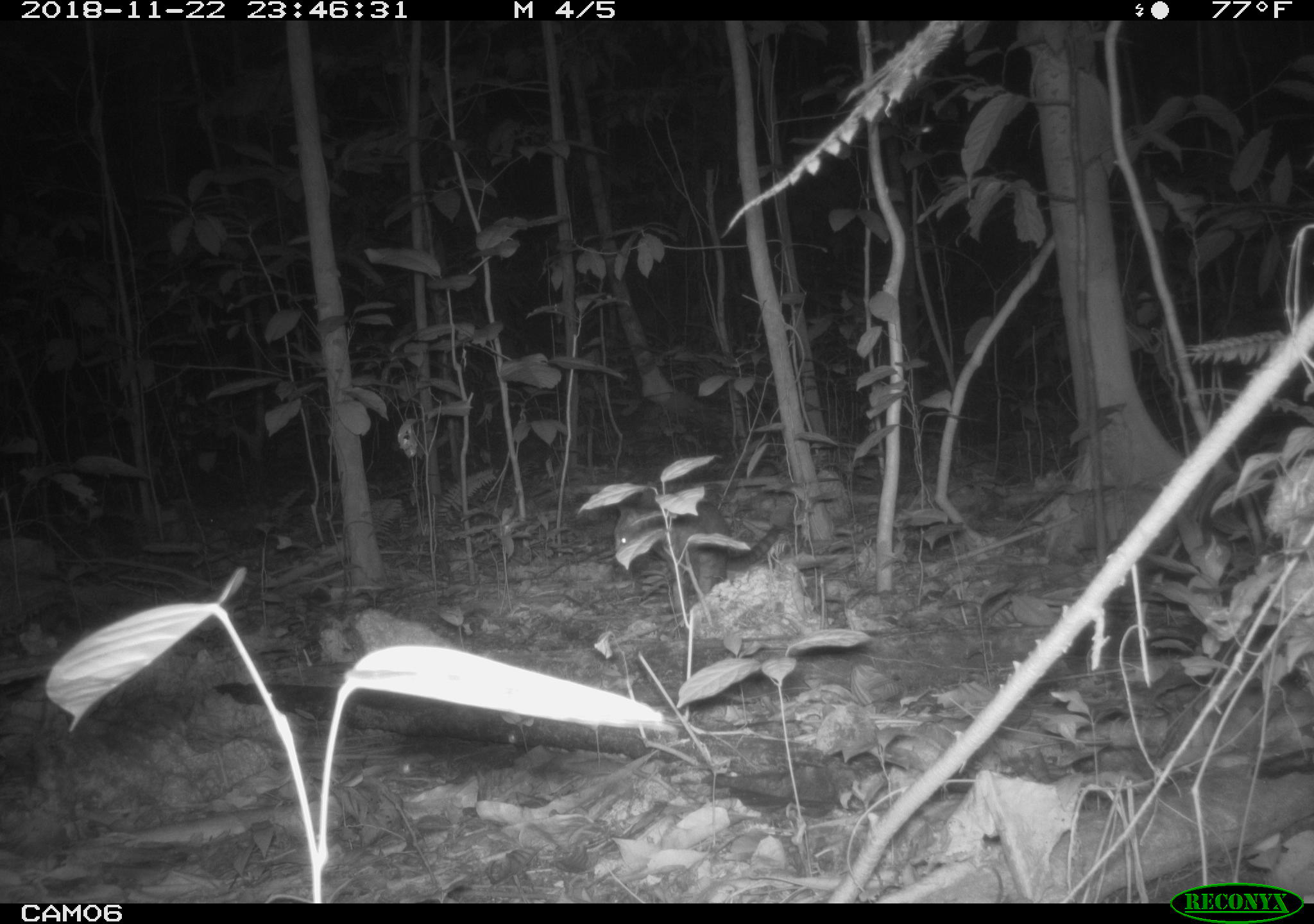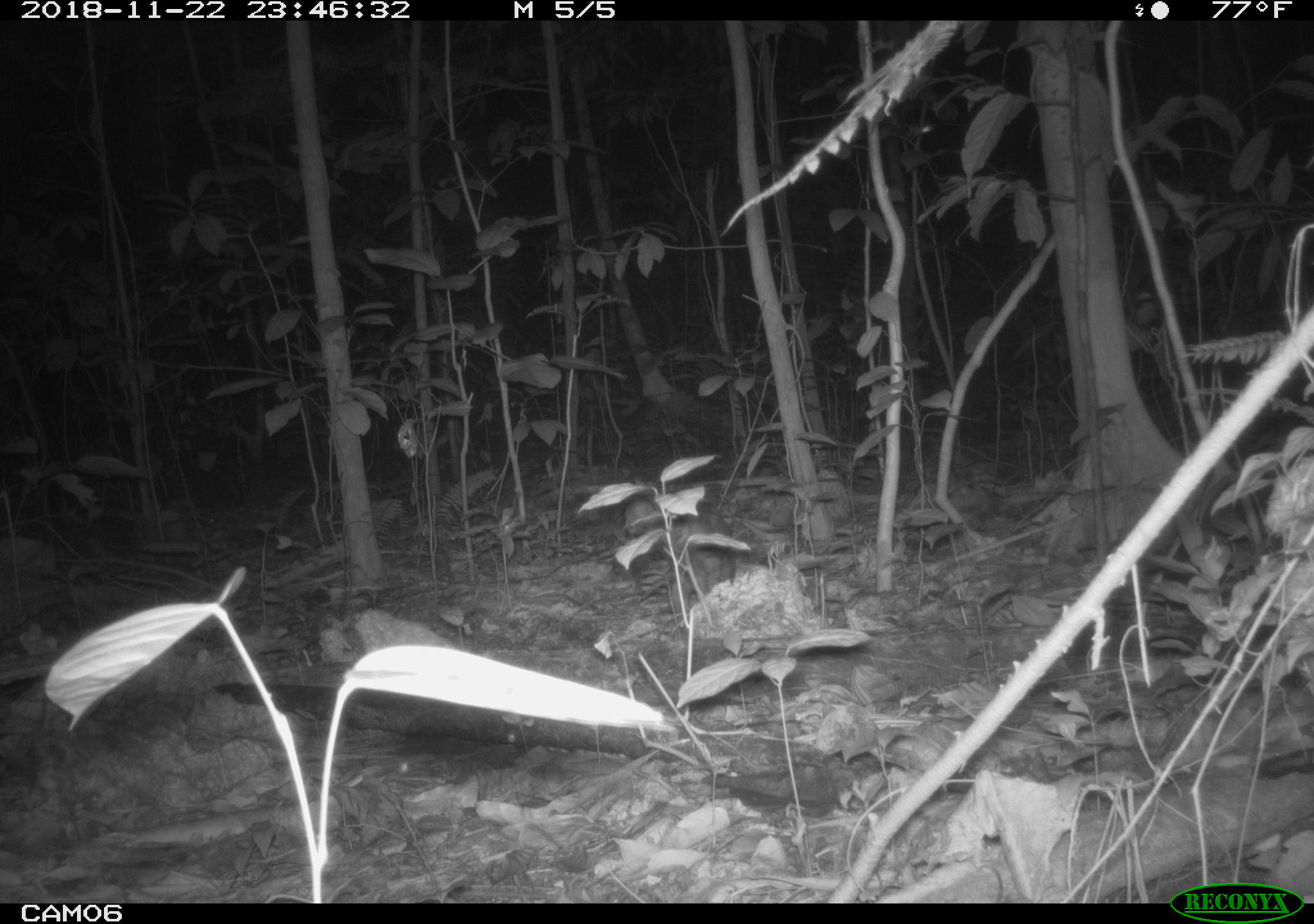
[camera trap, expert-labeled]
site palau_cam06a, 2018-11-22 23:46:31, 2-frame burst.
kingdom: Animalia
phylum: Chordata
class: Mammalia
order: Carnivora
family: Felidae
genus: Felis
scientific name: Felis catus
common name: cat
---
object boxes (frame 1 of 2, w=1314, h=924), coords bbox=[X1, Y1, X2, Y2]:
cat: bbox=[607, 495, 789, 601]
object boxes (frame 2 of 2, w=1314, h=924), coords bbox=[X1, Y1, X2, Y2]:
cat: bbox=[617, 482, 745, 588]